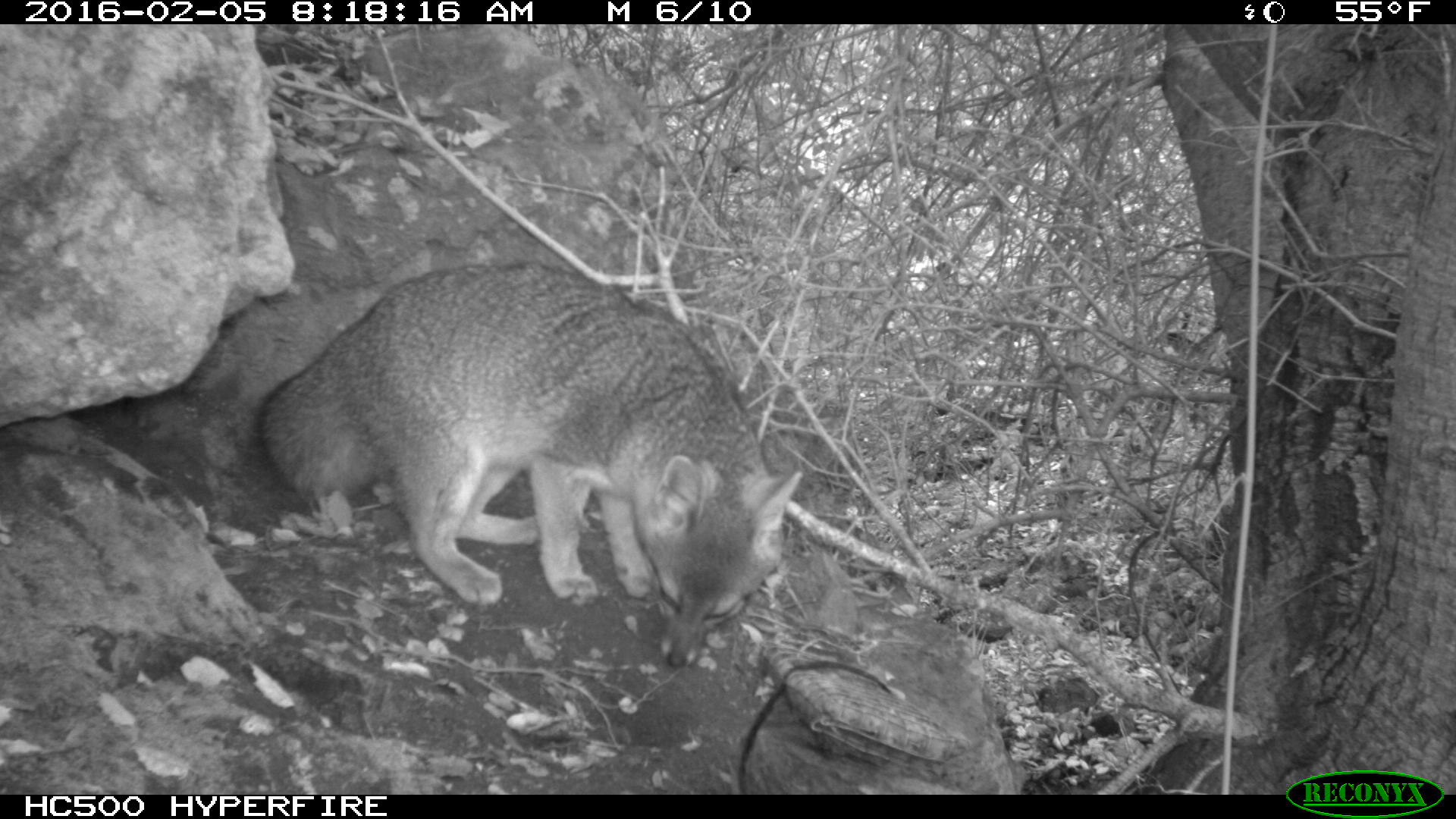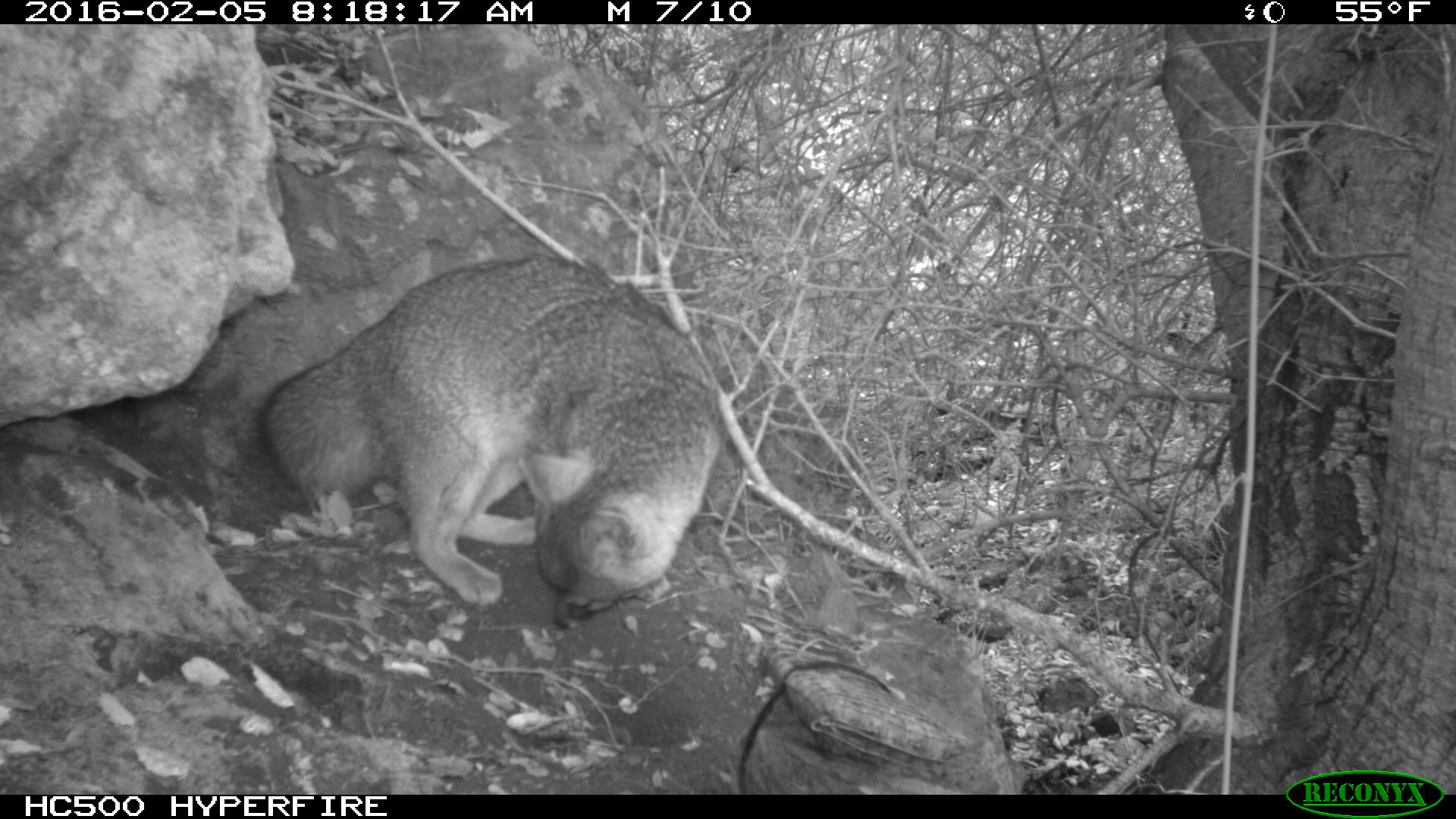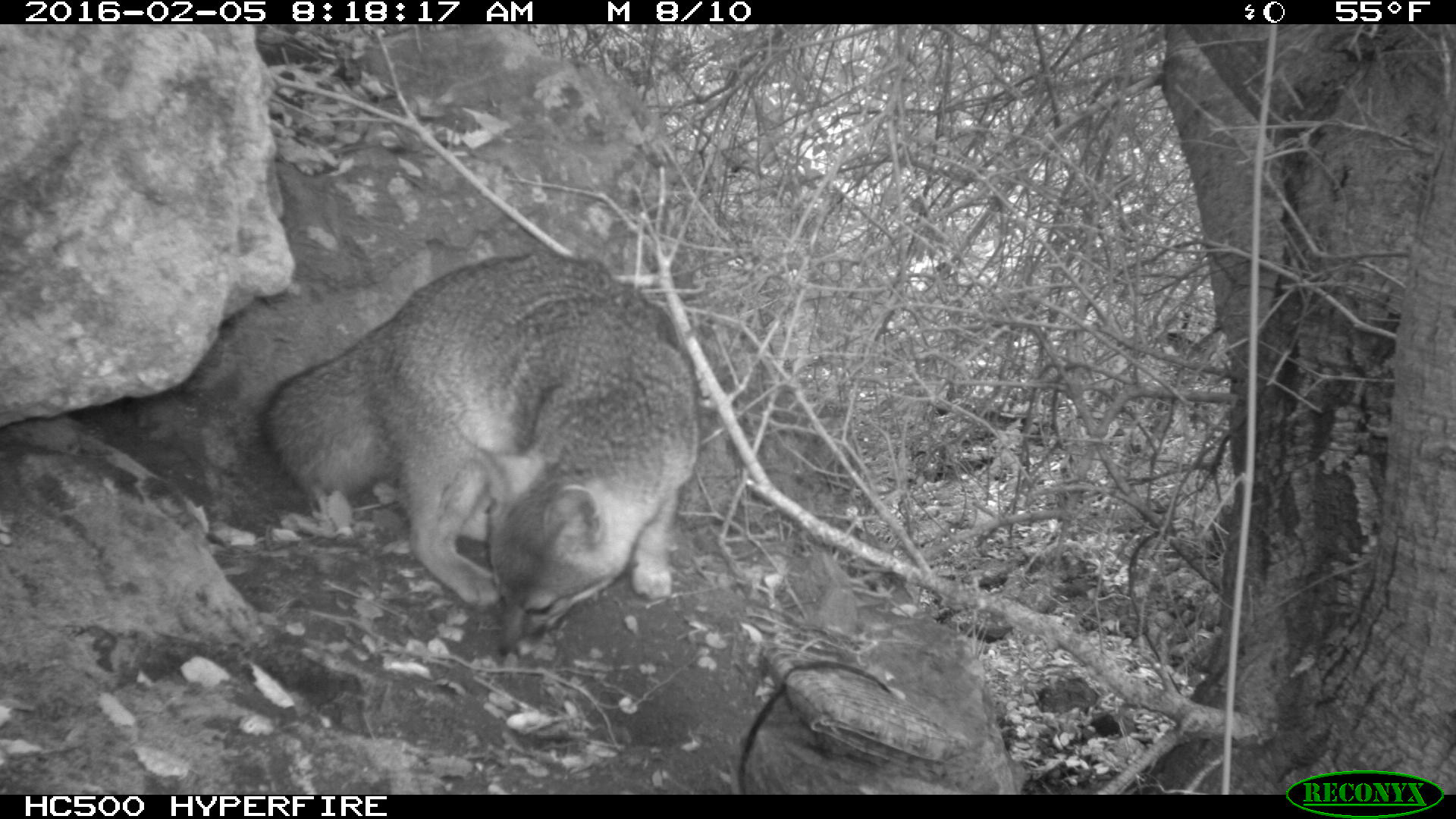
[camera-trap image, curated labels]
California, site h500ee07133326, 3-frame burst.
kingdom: Animalia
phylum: Chordata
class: Mammalia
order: Carnivora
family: Canidae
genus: Urocyon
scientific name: Urocyon littoralis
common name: island fox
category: fox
Fox (island fox) (Urocyon littoralis).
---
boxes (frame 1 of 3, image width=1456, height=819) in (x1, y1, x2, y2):
fox: (256, 253, 800, 666)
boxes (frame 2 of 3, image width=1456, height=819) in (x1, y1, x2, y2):
fox: (249, 261, 720, 629)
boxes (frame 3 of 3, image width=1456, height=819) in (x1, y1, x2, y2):
fox: (256, 252, 699, 656)